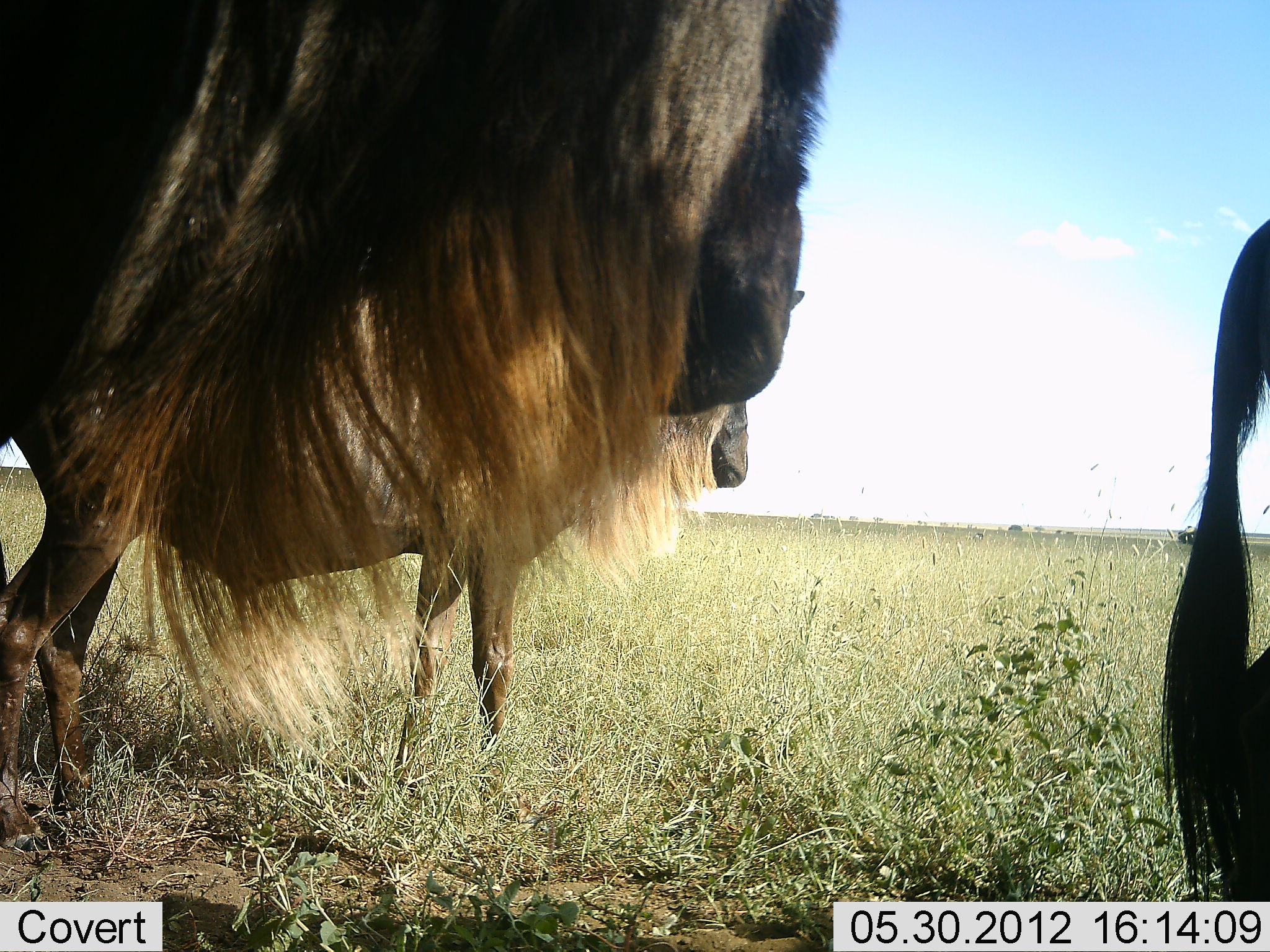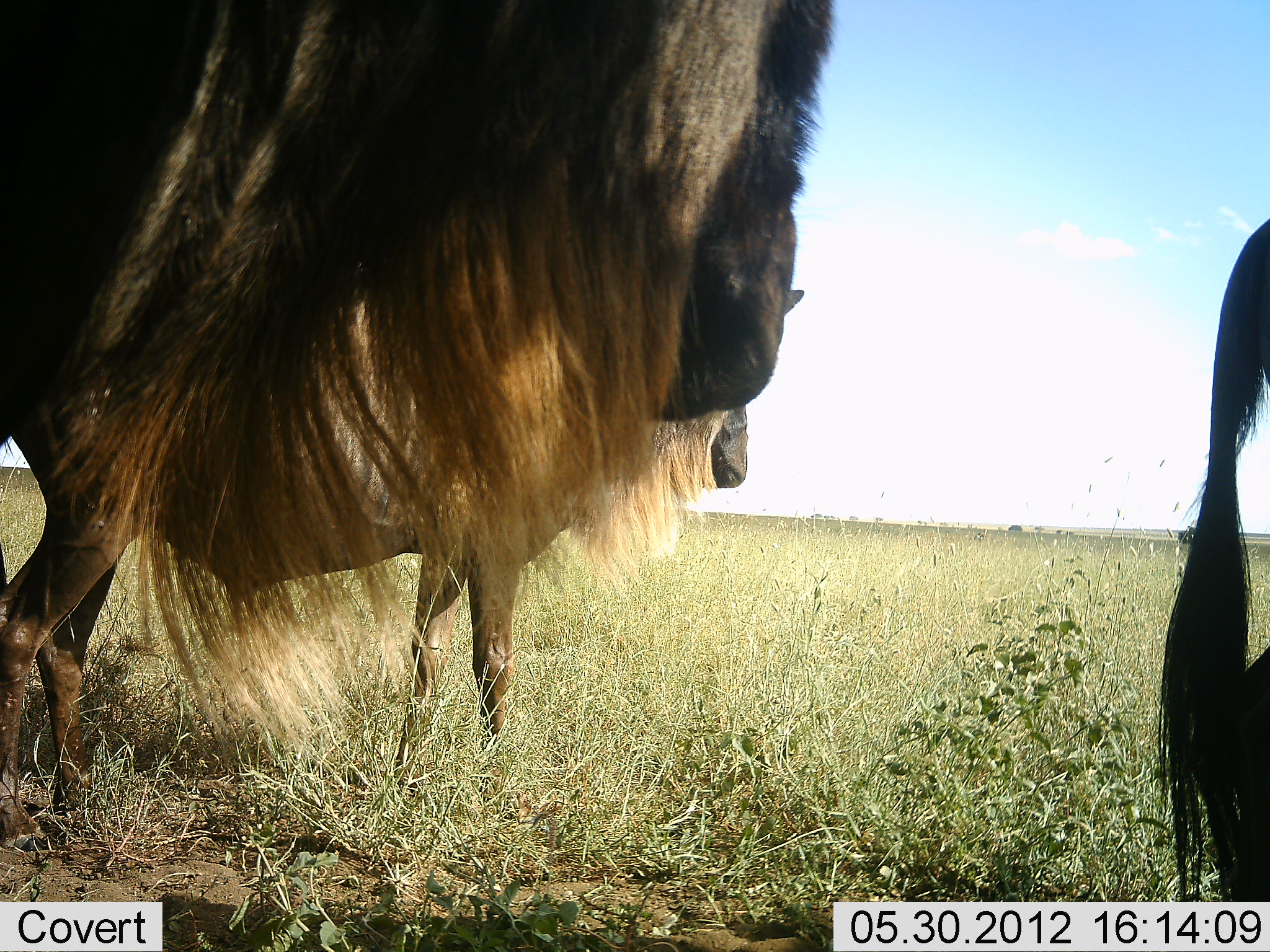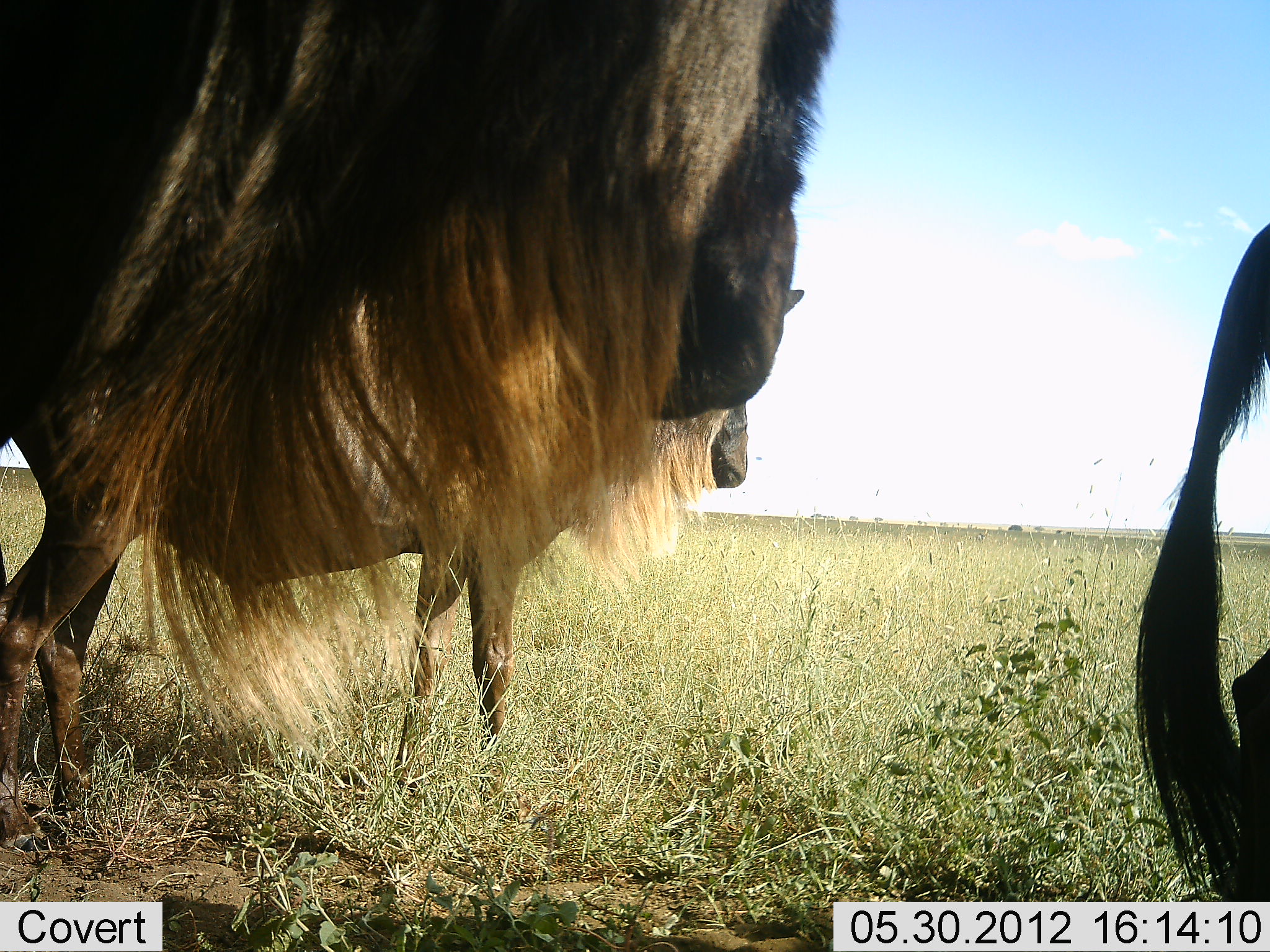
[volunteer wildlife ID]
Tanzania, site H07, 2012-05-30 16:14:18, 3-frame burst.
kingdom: Animalia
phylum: Chordata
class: Mammalia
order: Artiodactyla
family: Bovidae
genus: Connochaetes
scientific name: Connochaetes taurinus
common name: blue wildebeest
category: wildebeest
Wildebeest (blue wildebeest) (Connochaetes taurinus), count 3. Behavior (volunteer vote fractions): standing 90%, resting 10%, moving 10%, interacting 0%. Young present (vote fraction): 0%. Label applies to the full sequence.